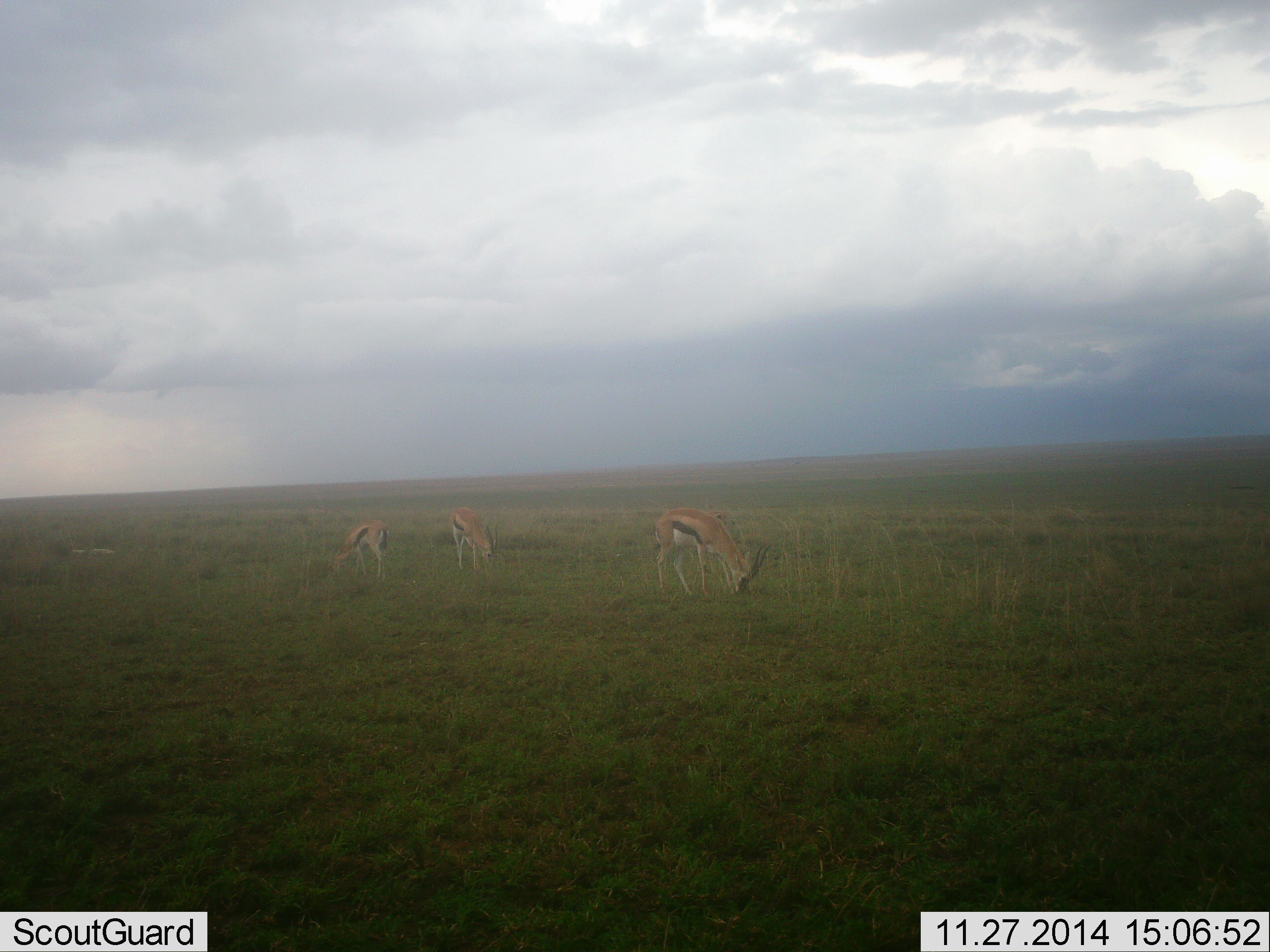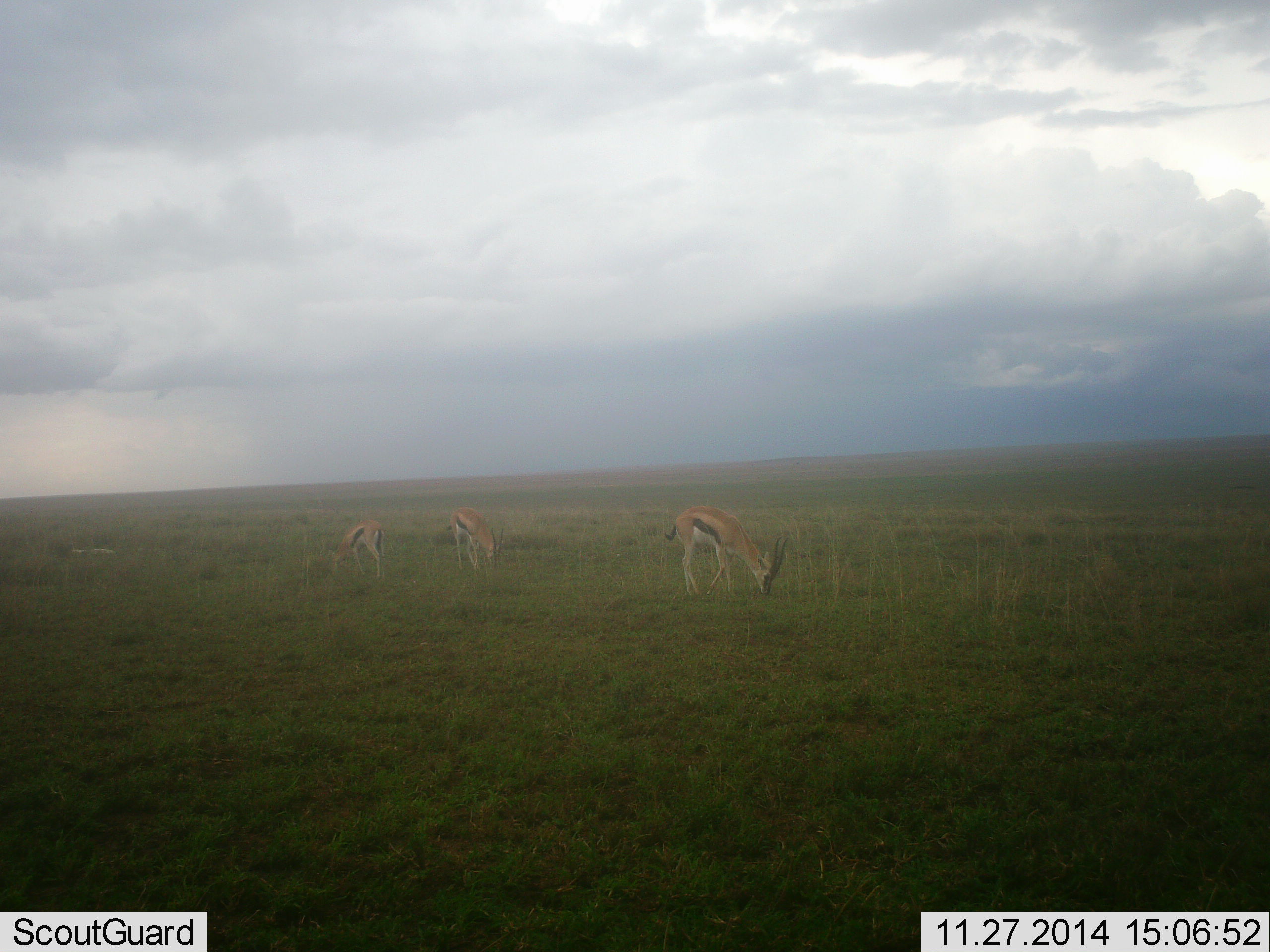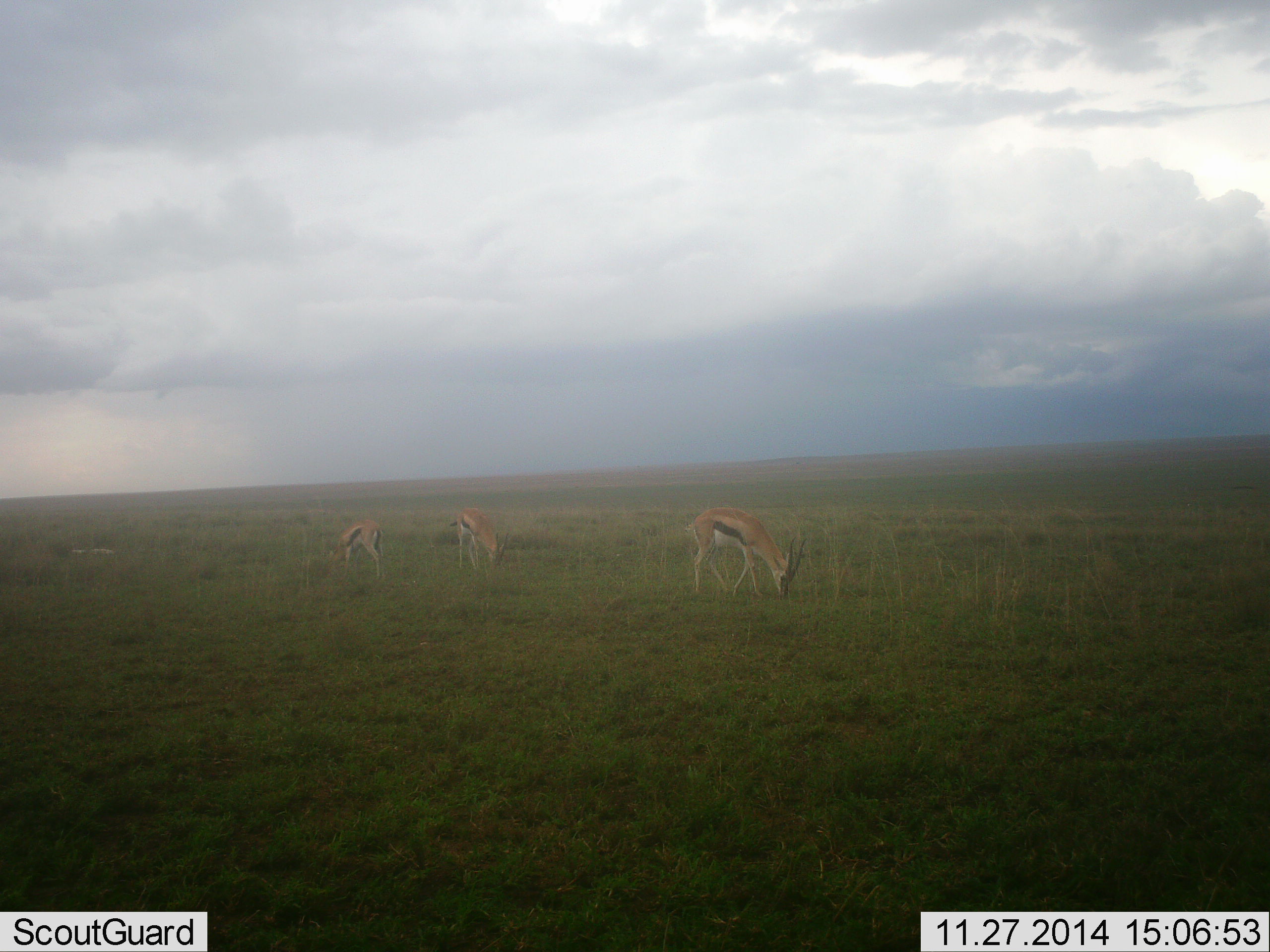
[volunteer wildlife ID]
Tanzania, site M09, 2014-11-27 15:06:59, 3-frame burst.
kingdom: Animalia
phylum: Chordata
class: Mammalia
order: Artiodactyla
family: Bovidae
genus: Eudorcas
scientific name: Eudorcas thomsonii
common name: thomson's gazelle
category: gazellethomsons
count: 3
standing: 20%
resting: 0%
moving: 0%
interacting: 0%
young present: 0%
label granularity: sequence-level